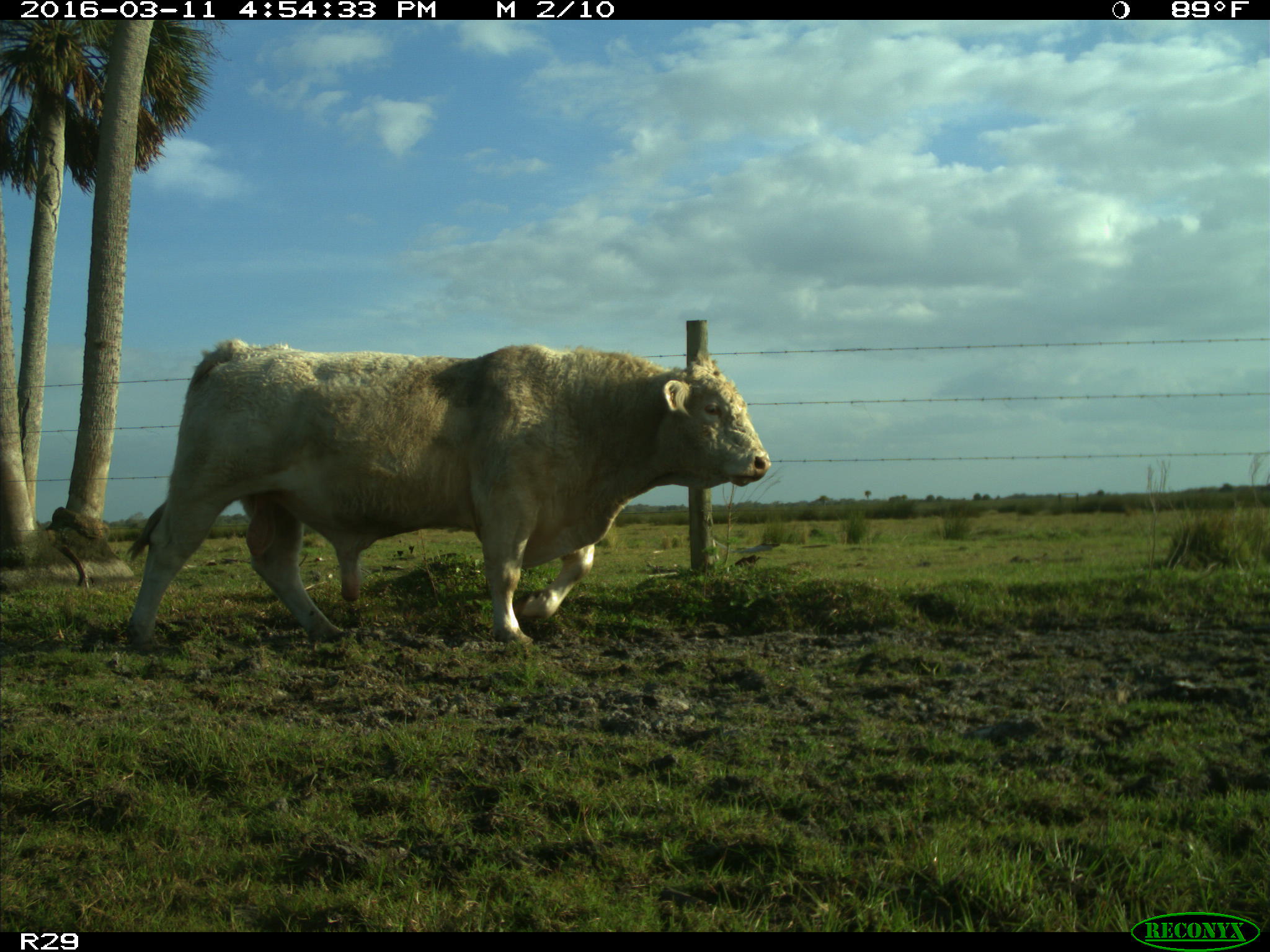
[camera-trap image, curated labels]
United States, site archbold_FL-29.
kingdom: Animalia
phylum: Chordata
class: Mammalia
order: Artiodactyla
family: Bovidae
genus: Bos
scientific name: Bos taurus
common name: domestic cow